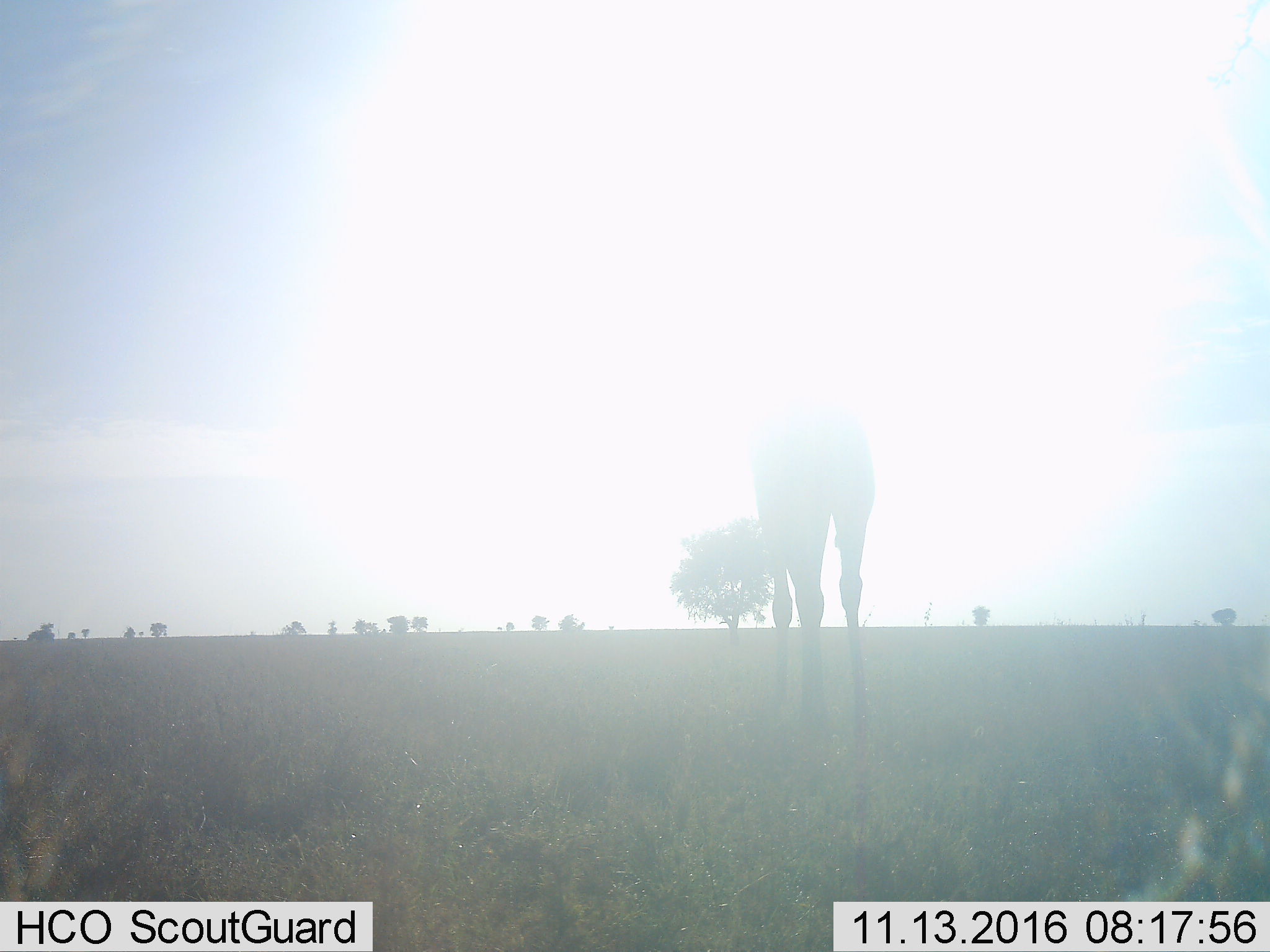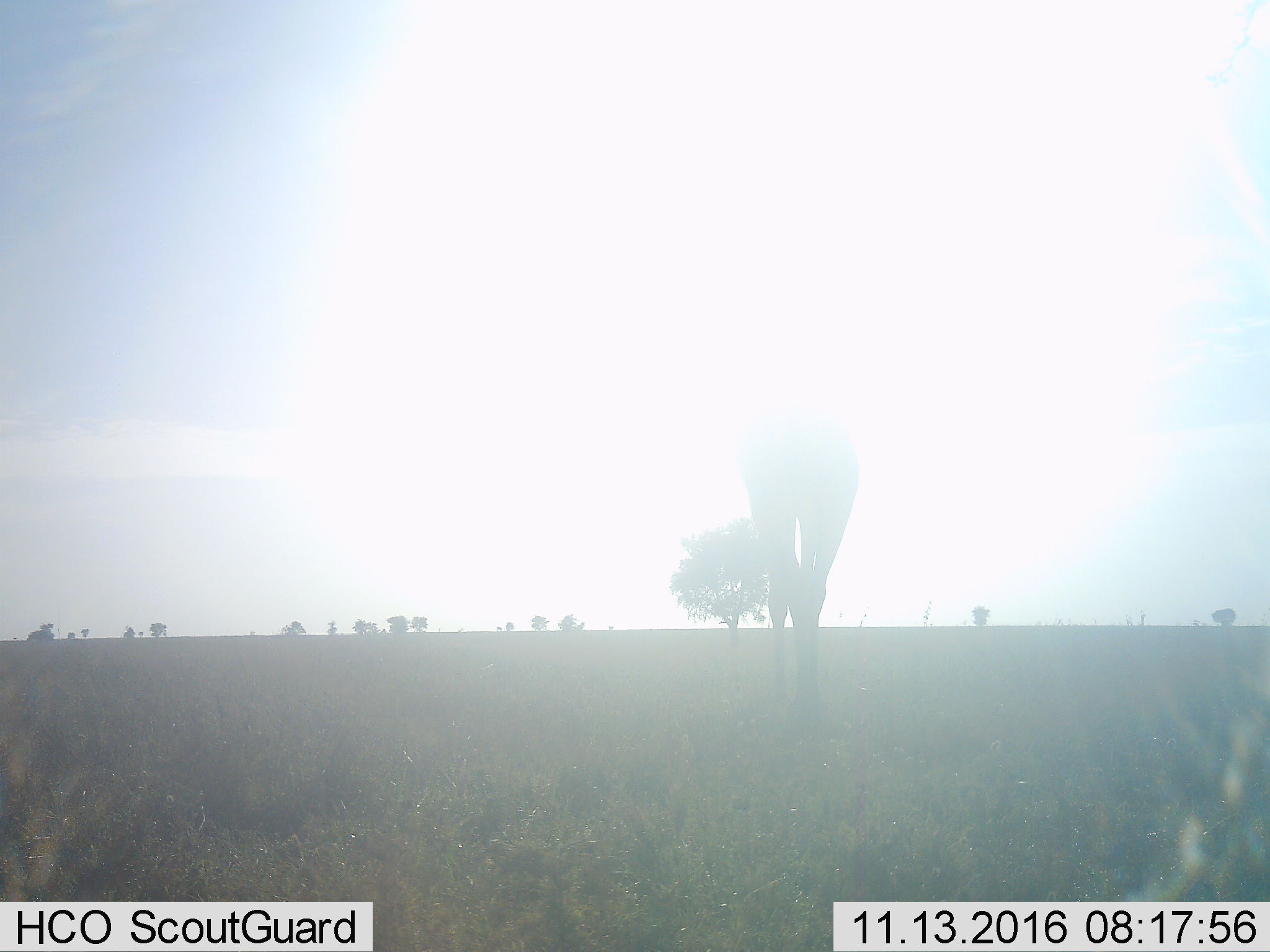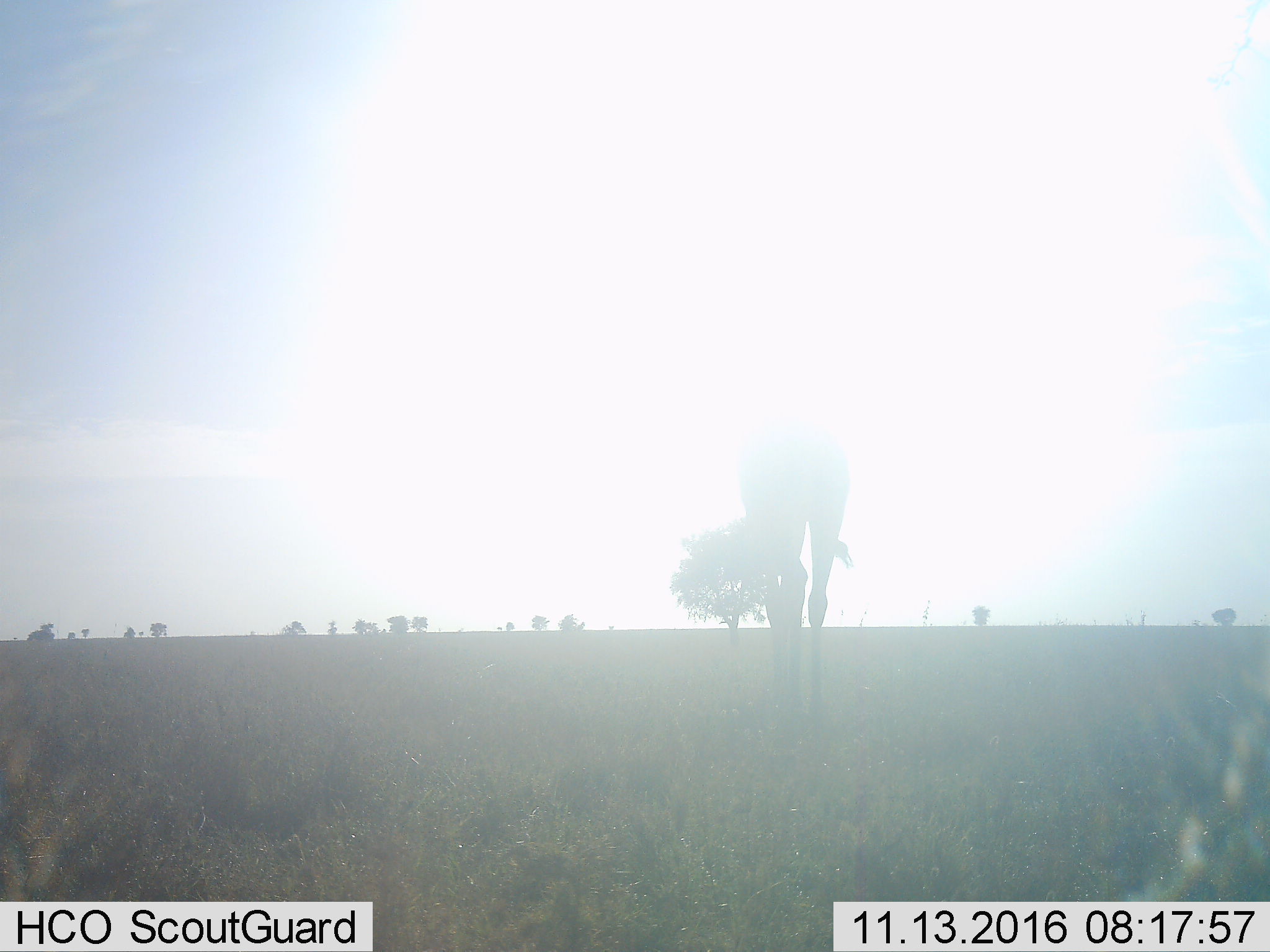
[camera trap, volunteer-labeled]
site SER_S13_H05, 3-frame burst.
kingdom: Animalia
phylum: Chordata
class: Mammalia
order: Artiodactyla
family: Giraffidae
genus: Giraffa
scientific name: Giraffa camelopardalis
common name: giraffe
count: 1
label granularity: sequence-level